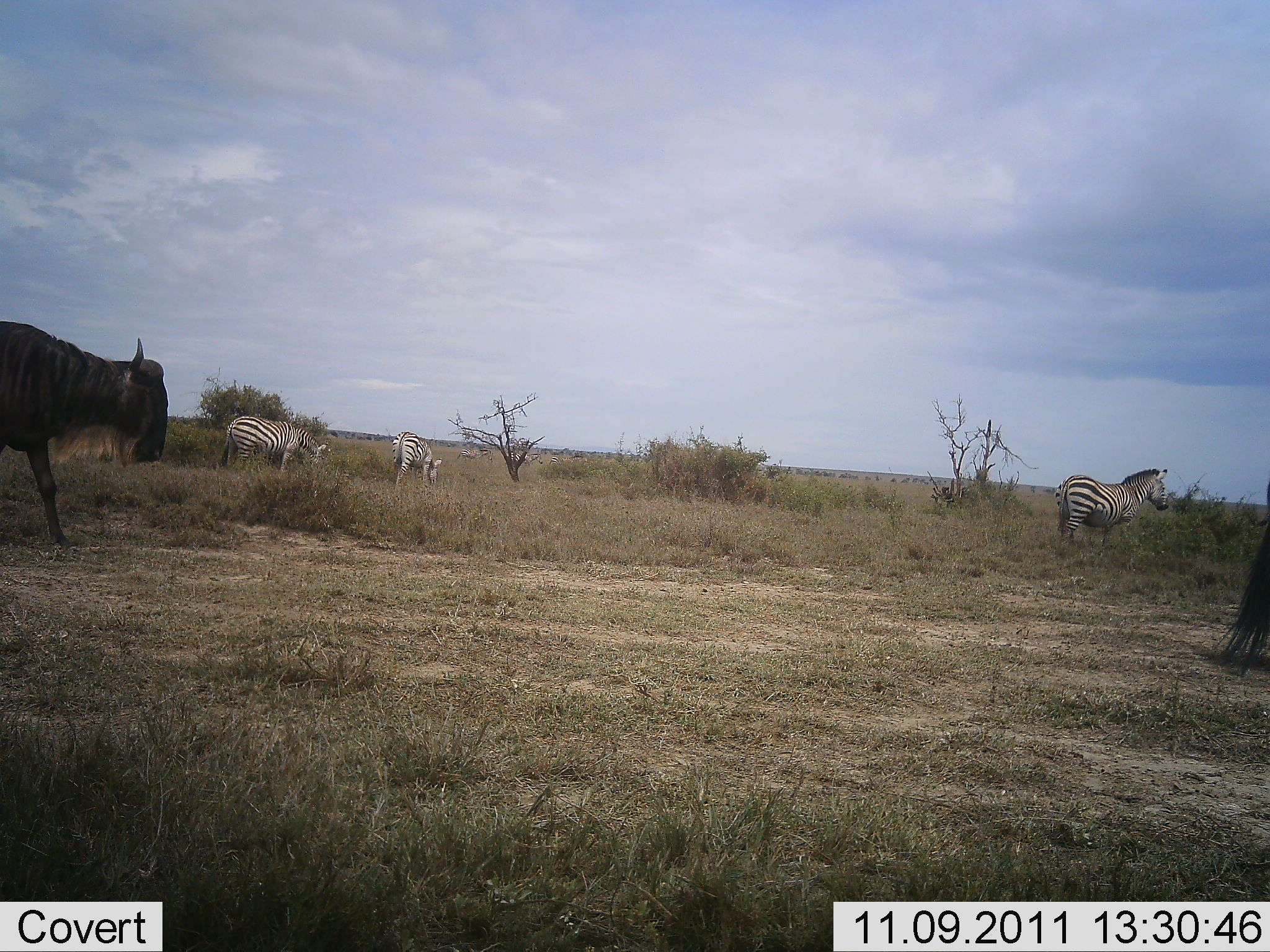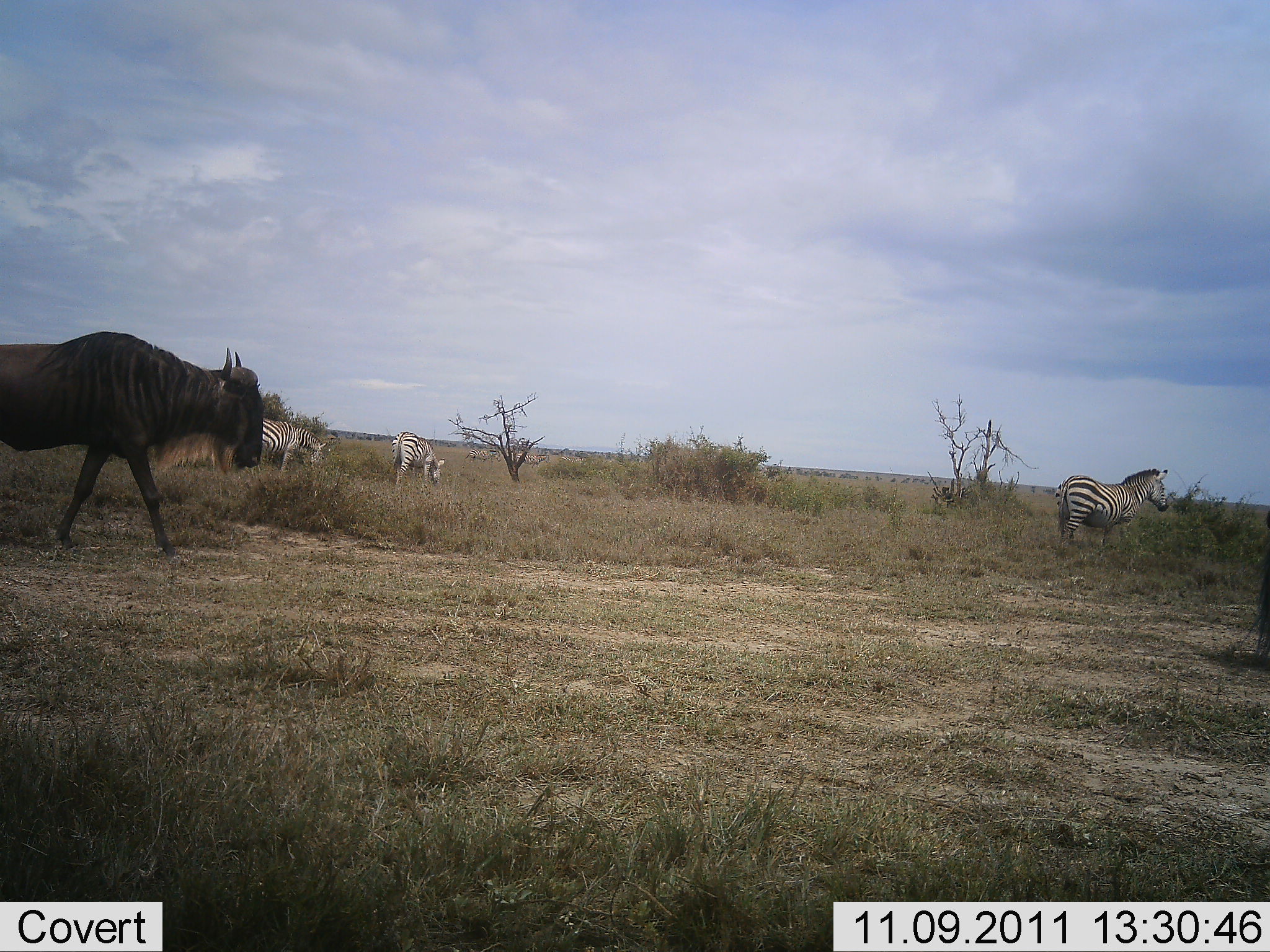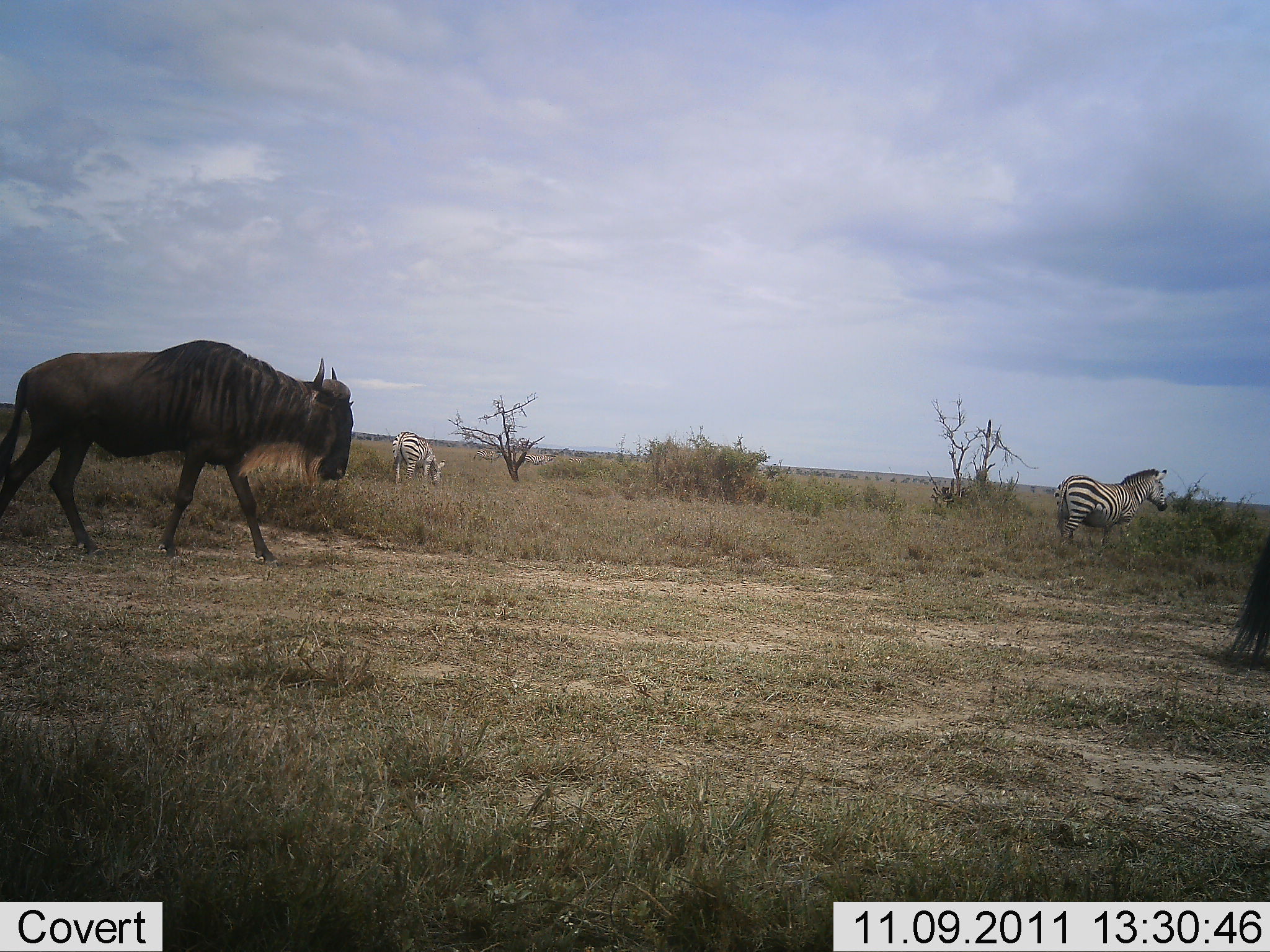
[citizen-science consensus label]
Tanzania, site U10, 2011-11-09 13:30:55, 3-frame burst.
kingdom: Animalia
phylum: Chordata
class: Mammalia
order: Artiodactyla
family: Bovidae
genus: Connochaetes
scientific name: Connochaetes taurinus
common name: blue wildebeest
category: wildebeest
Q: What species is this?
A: Wildebeest (blue wildebeest) (Connochaetes taurinus).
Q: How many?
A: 2.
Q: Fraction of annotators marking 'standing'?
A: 27%.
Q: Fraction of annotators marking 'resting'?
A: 0%.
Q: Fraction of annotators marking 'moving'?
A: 100%.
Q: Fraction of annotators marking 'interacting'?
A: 0%.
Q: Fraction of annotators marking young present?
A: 0%.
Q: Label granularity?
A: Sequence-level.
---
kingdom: Animalia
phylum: Chordata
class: Mammalia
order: Perissodactyla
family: Equidae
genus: Equus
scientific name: Equus quagga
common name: plains zebra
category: zebra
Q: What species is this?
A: Zebra (plains zebra) (Equus quagga).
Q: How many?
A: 3.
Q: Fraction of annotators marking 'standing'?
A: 55%.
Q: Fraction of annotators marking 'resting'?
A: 0%.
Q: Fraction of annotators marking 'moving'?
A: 27%.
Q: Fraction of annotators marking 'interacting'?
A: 0%.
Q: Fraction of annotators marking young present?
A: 0%.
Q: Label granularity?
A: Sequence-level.